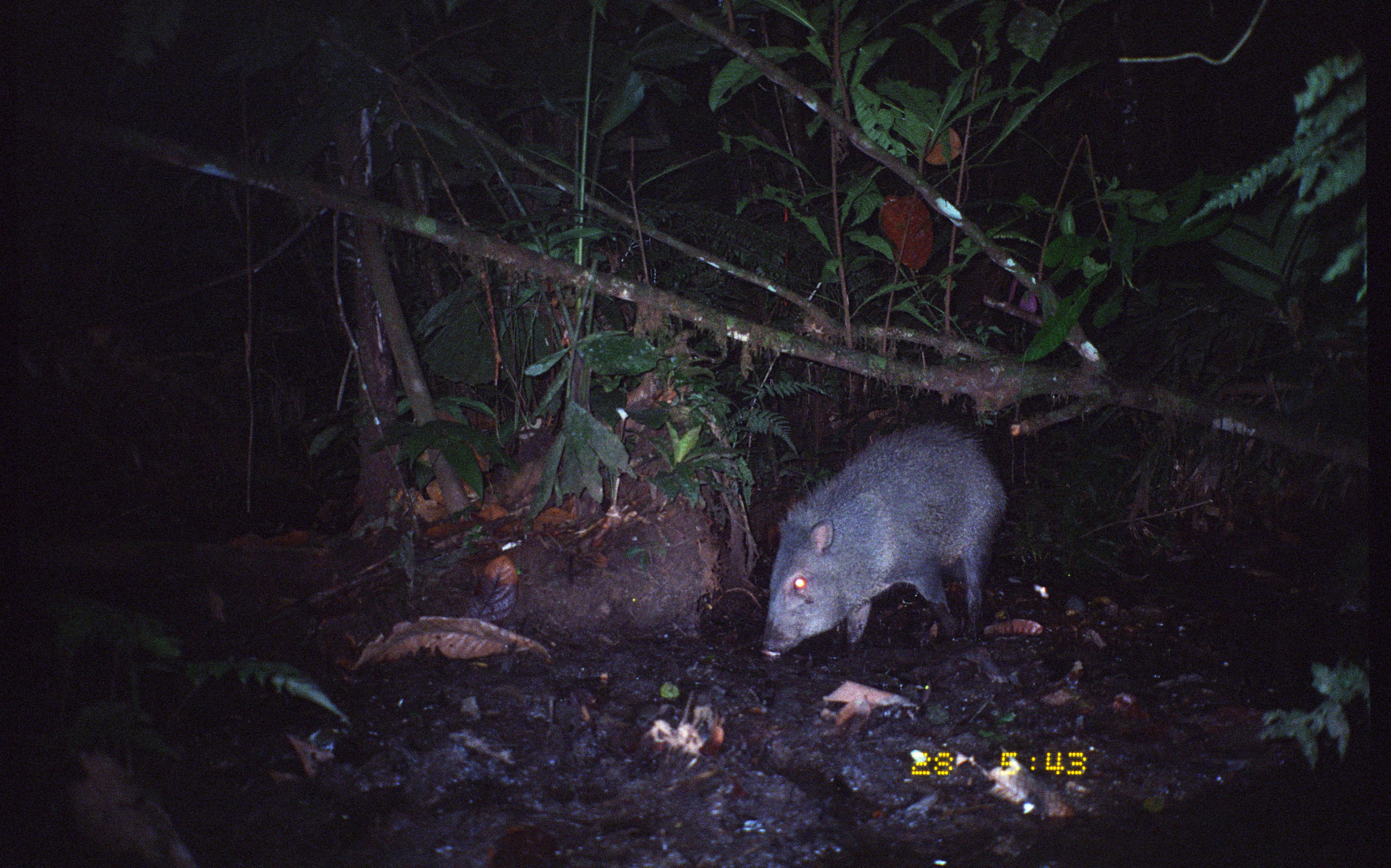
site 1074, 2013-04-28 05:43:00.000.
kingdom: Animalia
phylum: Chordata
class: Mammalia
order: Artiodactyla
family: Tayassuidae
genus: Pecari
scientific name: Pecari tajacu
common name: collared peccary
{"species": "Pecari tajacu (collared peccary)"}